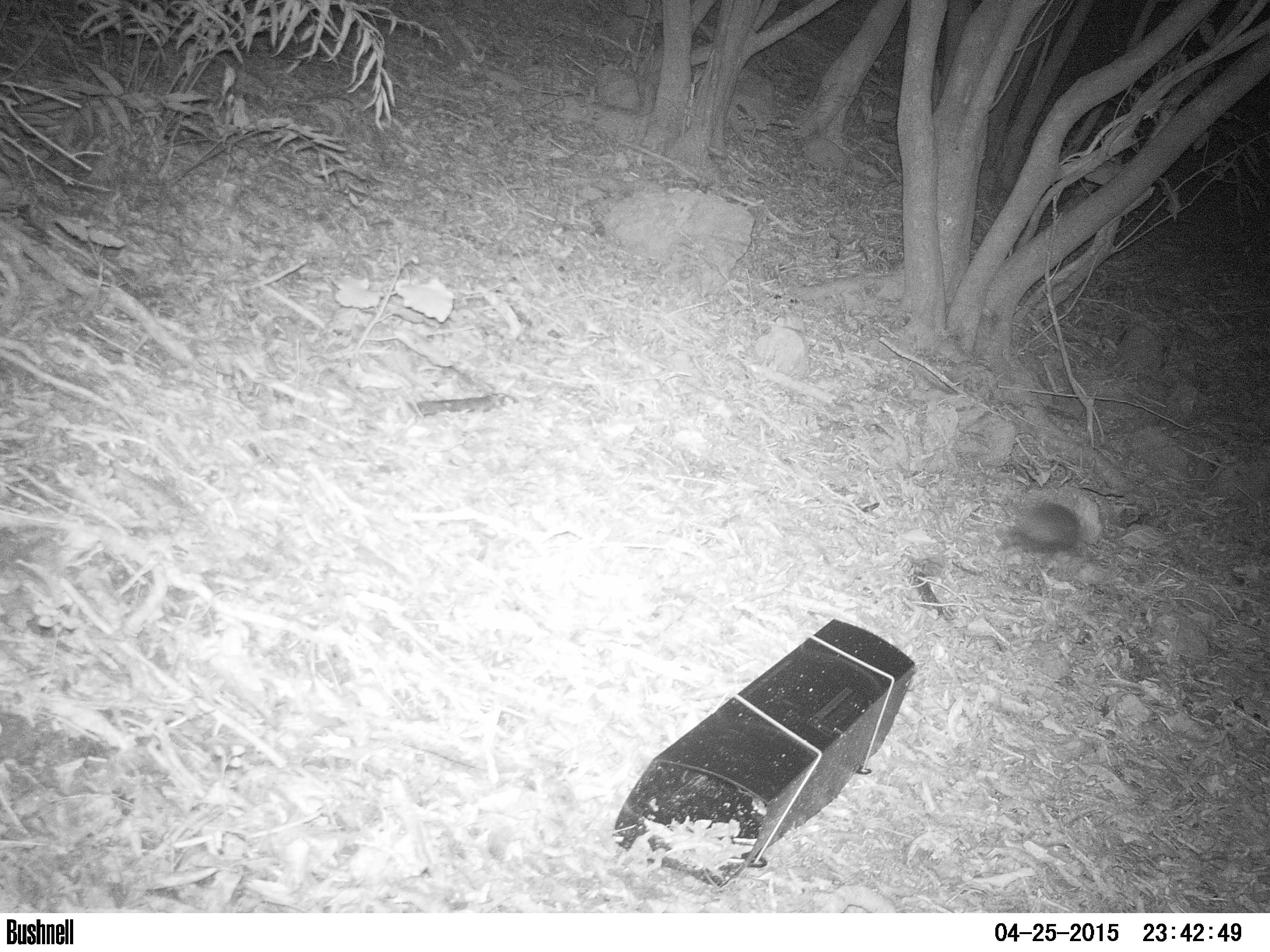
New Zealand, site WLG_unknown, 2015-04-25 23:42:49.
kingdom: Animalia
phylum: Chordata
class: Mammalia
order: Eulipotyphla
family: Erinaceidae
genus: Erinaceus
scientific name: Erinaceus europaeus europaeus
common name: european hedgehog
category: hedgehog